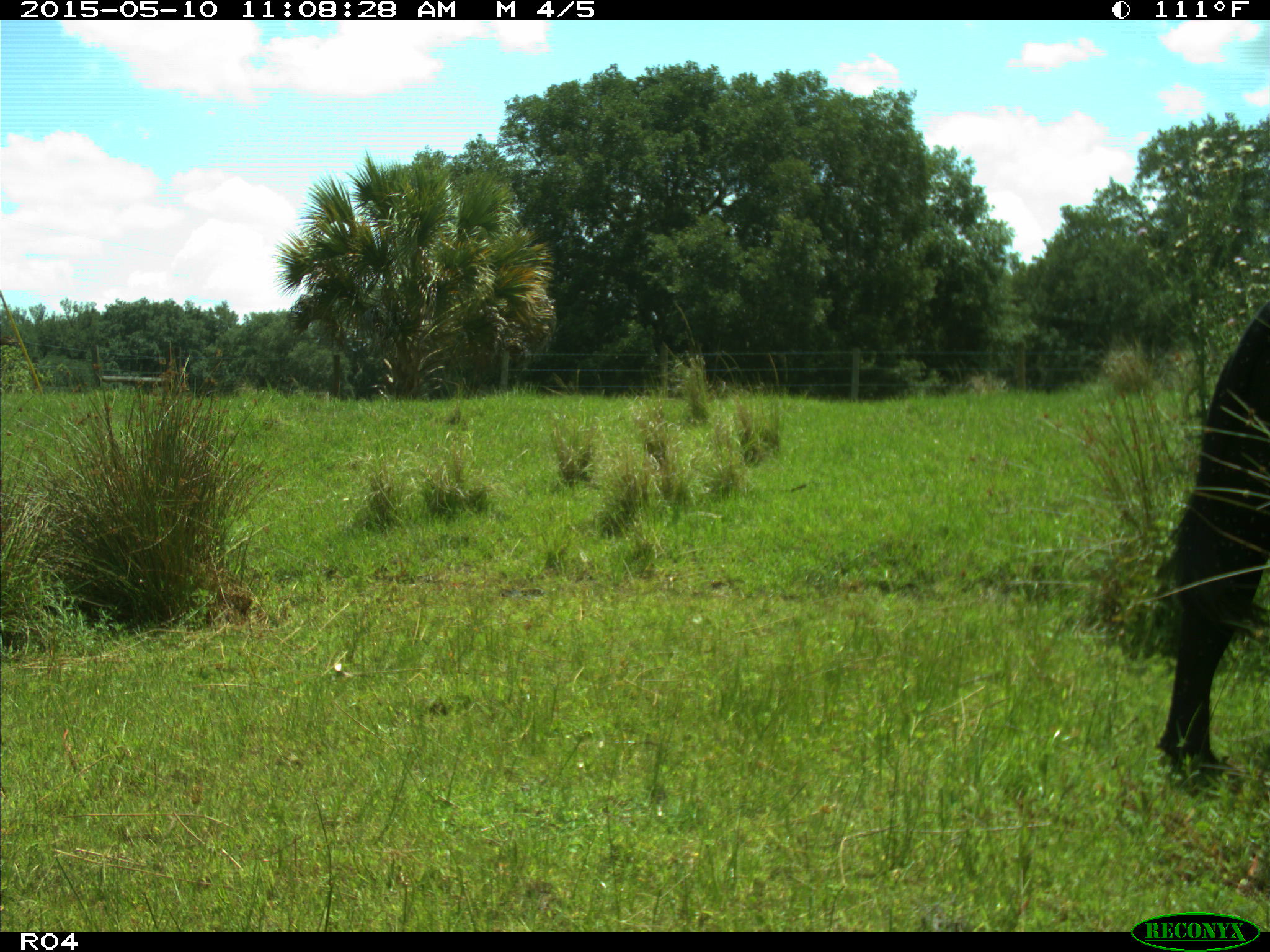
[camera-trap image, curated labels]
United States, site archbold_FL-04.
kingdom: Animalia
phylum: Chordata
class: Mammalia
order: Artiodactyla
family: Bovidae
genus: Bos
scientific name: Bos taurus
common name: domestic cow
Bos taurus (domestic cow).